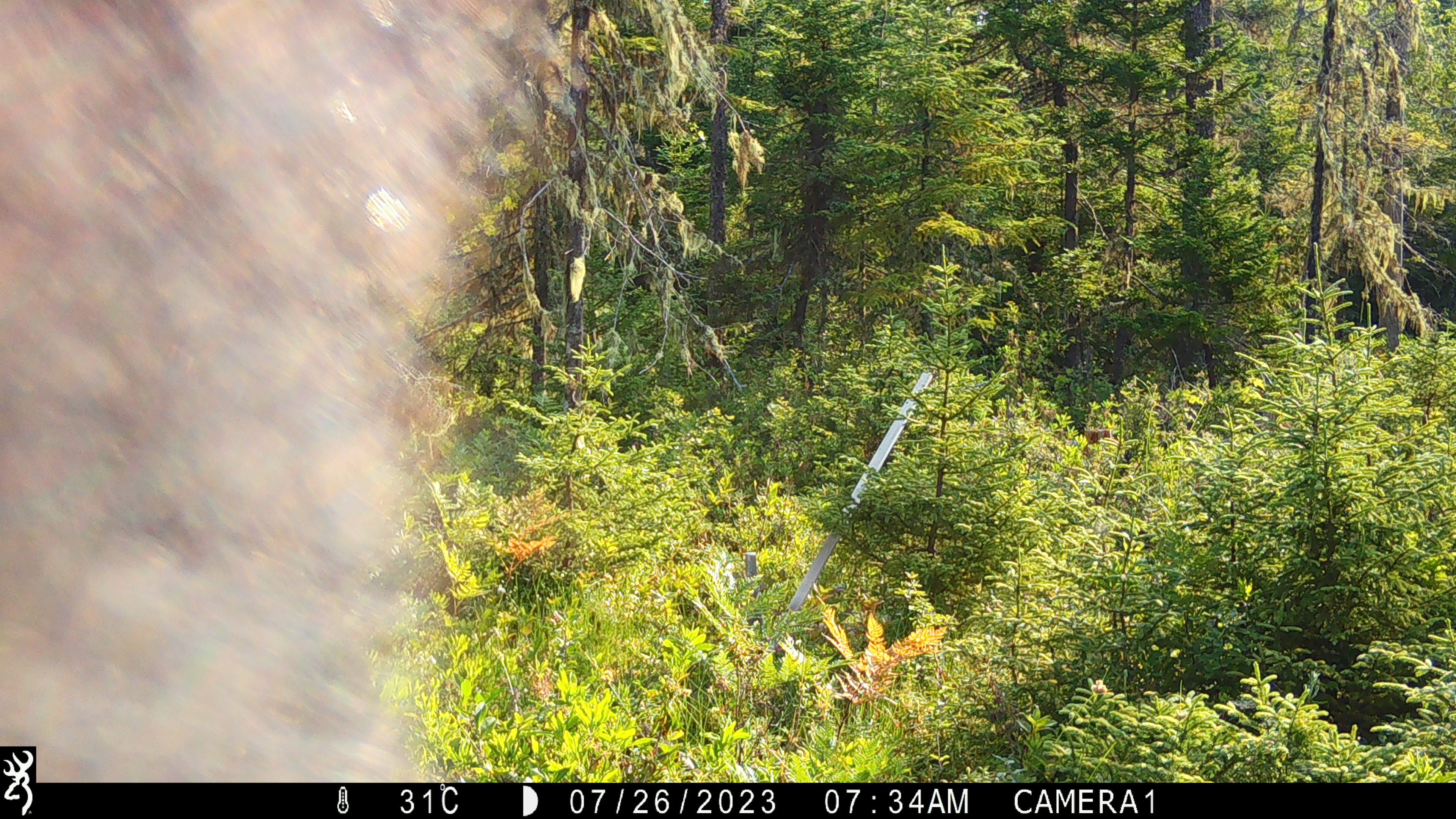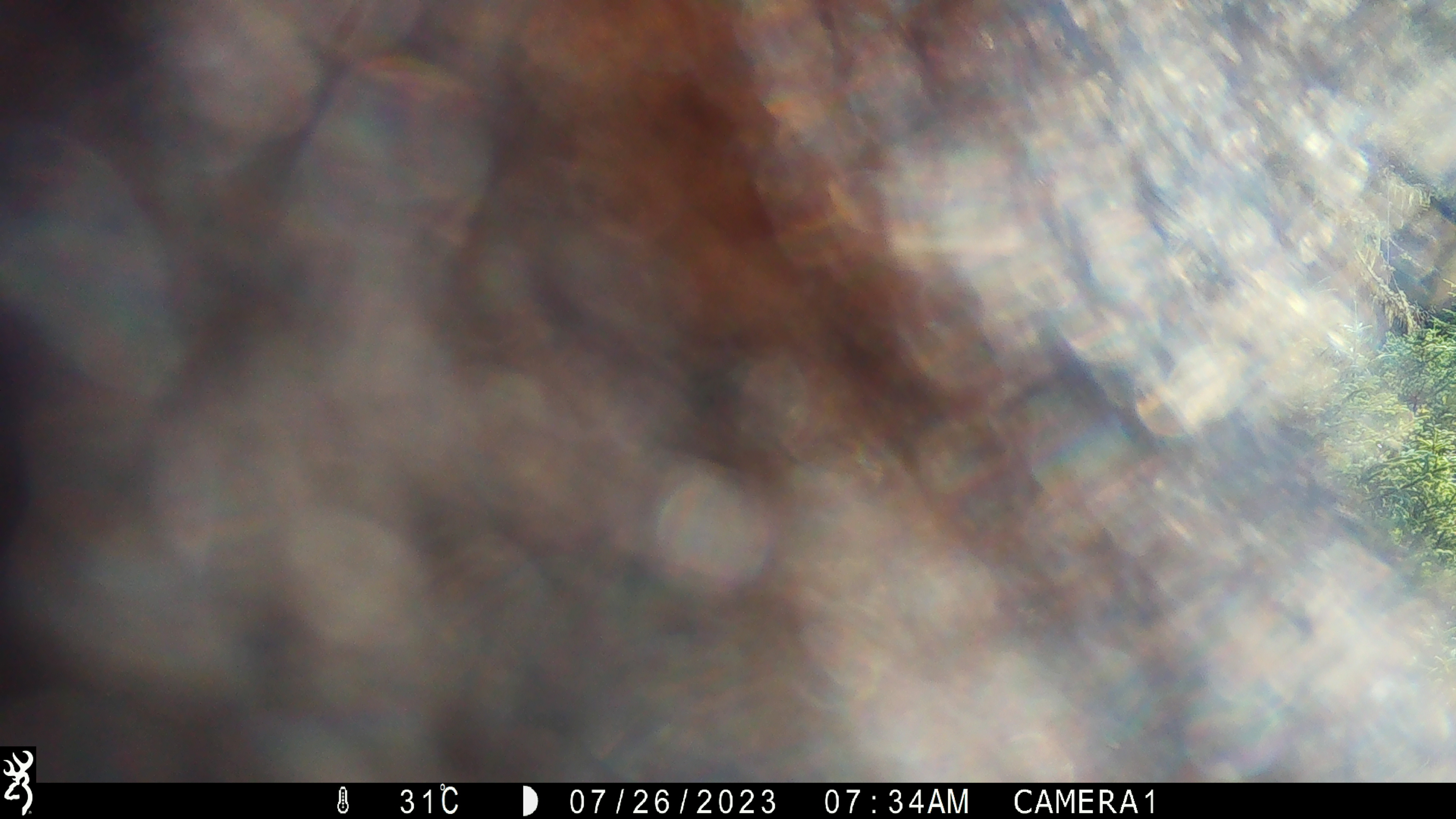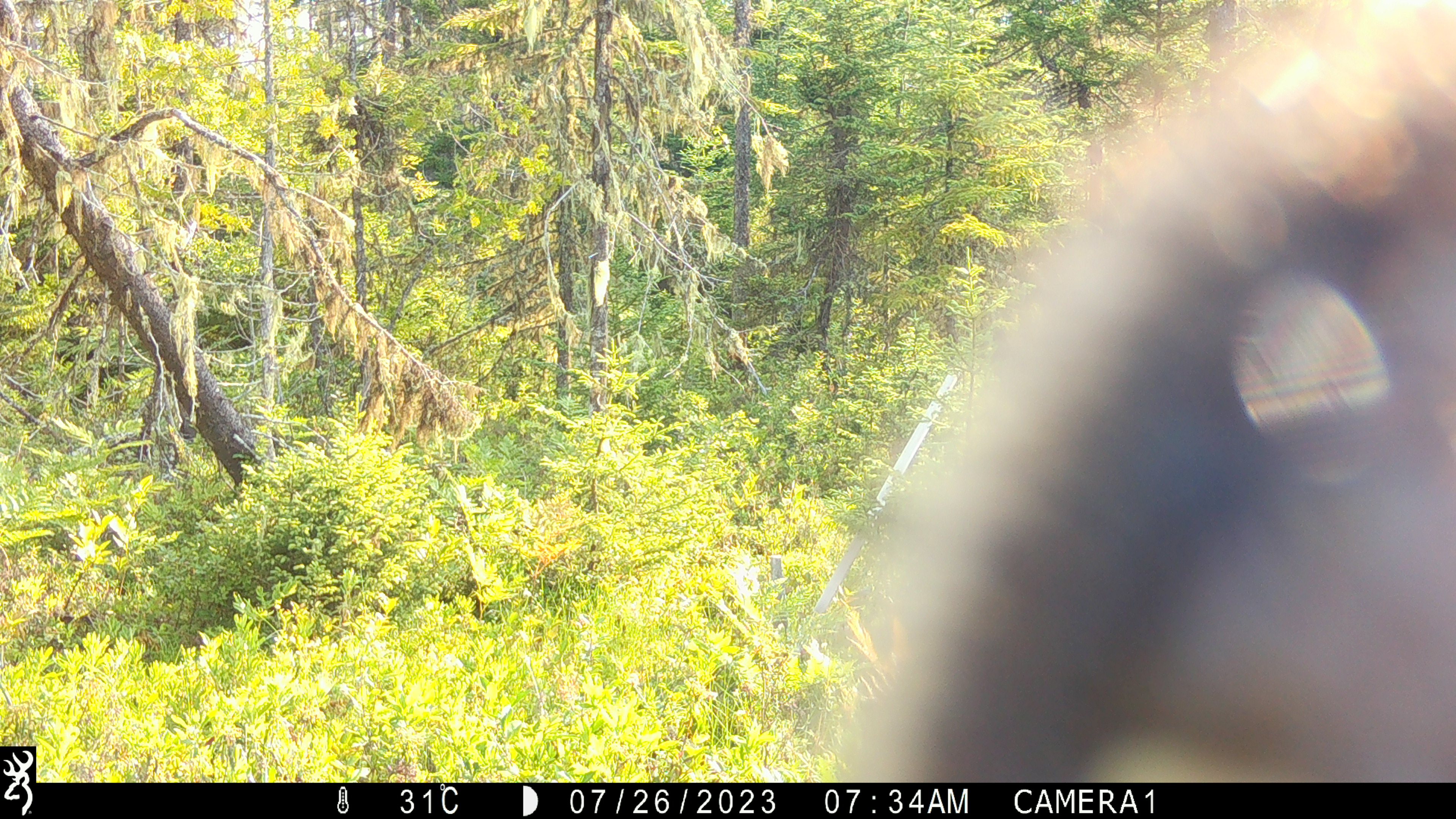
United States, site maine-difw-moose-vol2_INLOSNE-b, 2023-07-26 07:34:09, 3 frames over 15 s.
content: unidentified animal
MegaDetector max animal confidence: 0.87